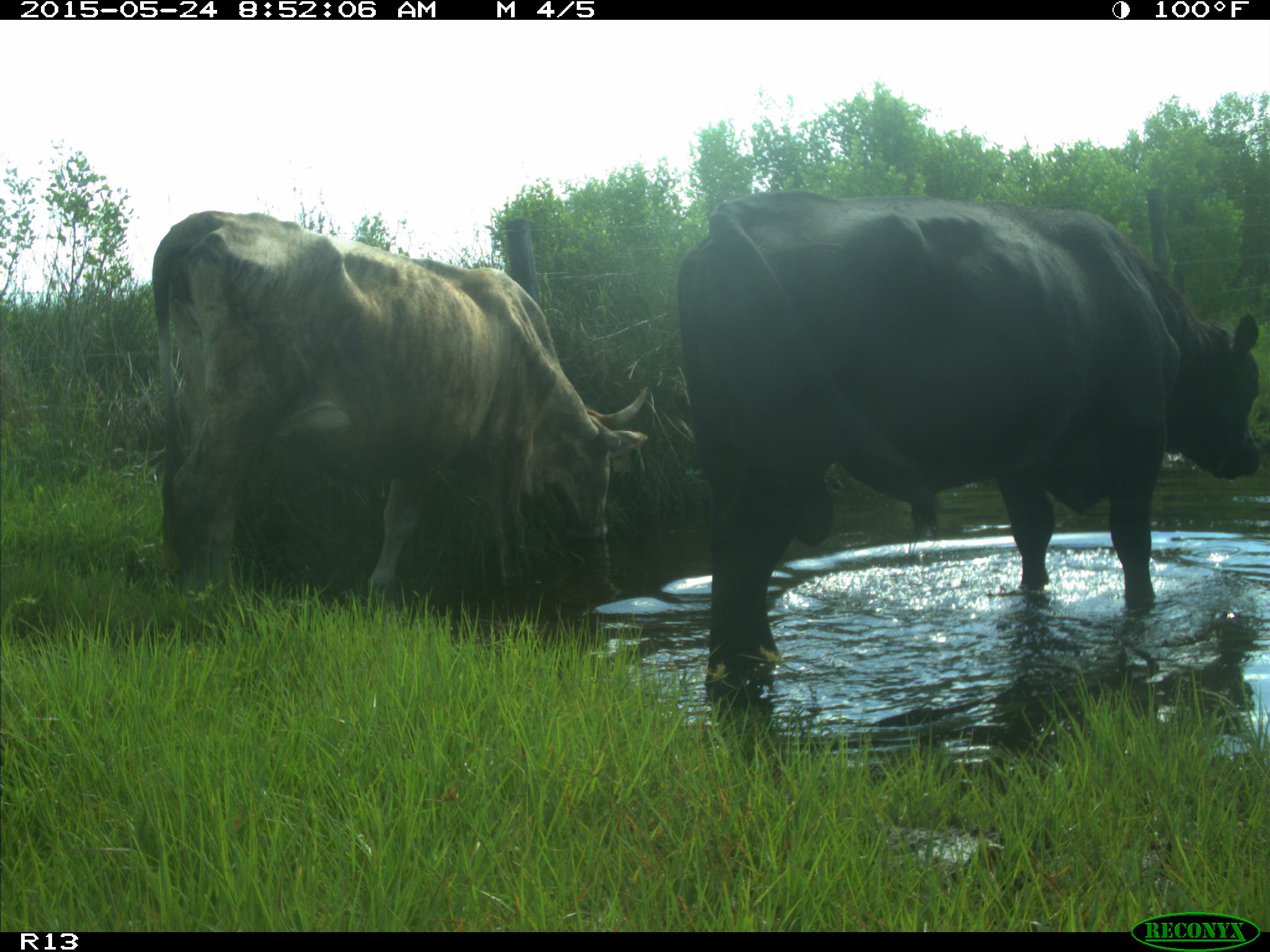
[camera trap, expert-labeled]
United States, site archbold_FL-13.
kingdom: Animalia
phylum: Chordata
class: Mammalia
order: Artiodactyla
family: Bovidae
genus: Bos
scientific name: Bos taurus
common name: domestic cow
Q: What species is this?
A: Bos taurus (domestic cow).